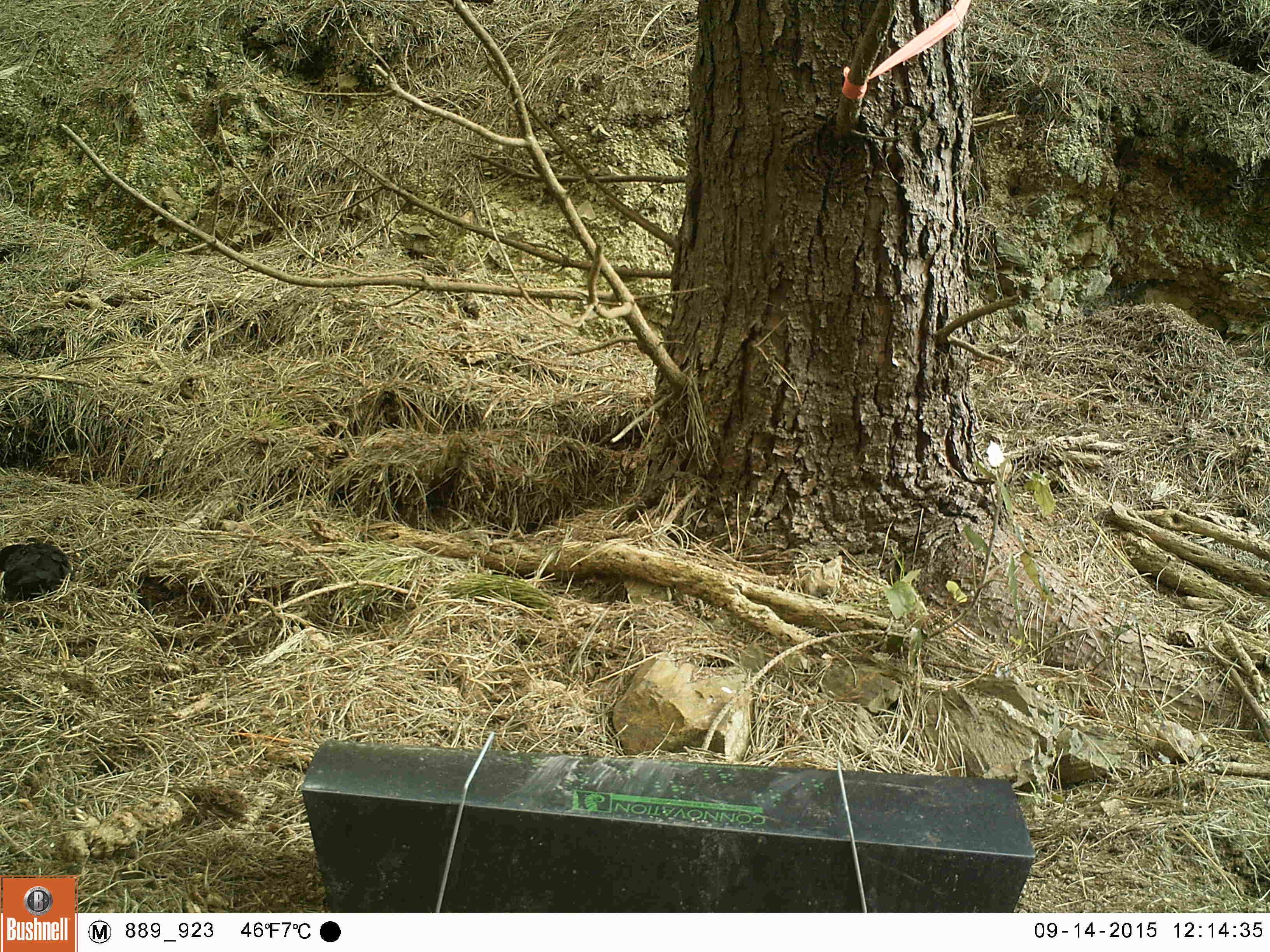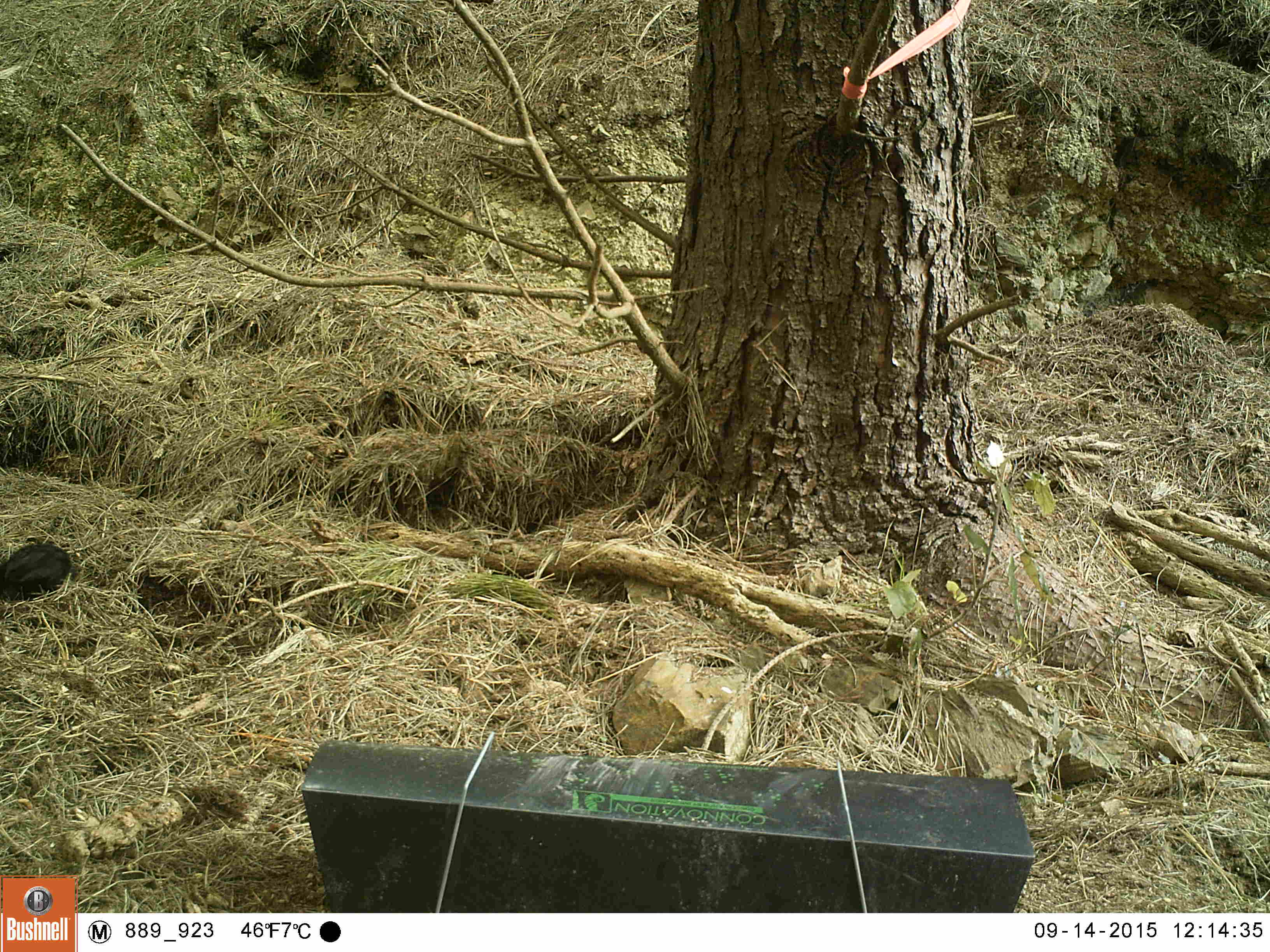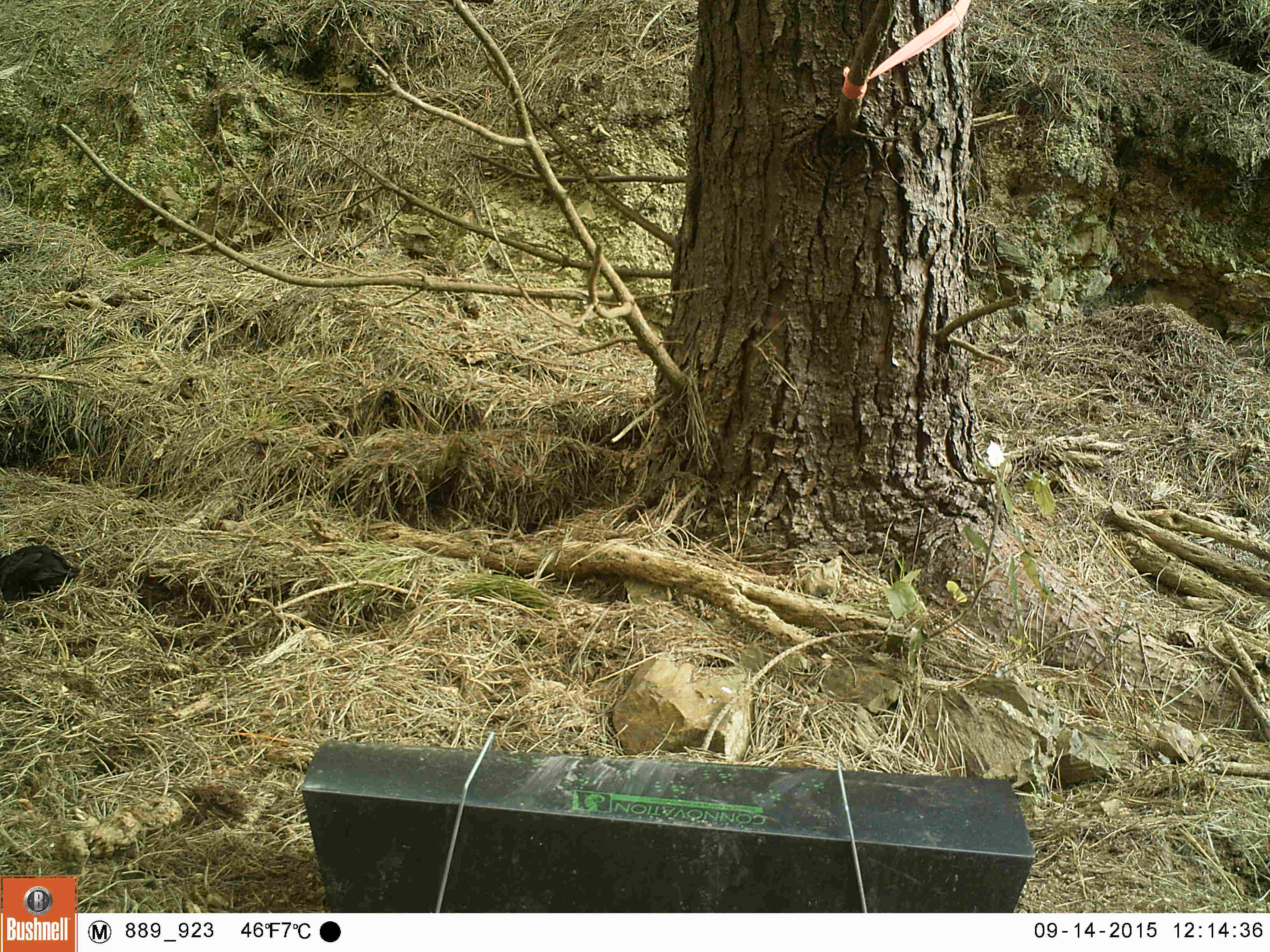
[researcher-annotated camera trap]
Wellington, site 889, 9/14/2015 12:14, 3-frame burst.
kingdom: Animalia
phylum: Chordata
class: Aves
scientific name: Aves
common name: bird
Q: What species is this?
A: Bird (Aves).